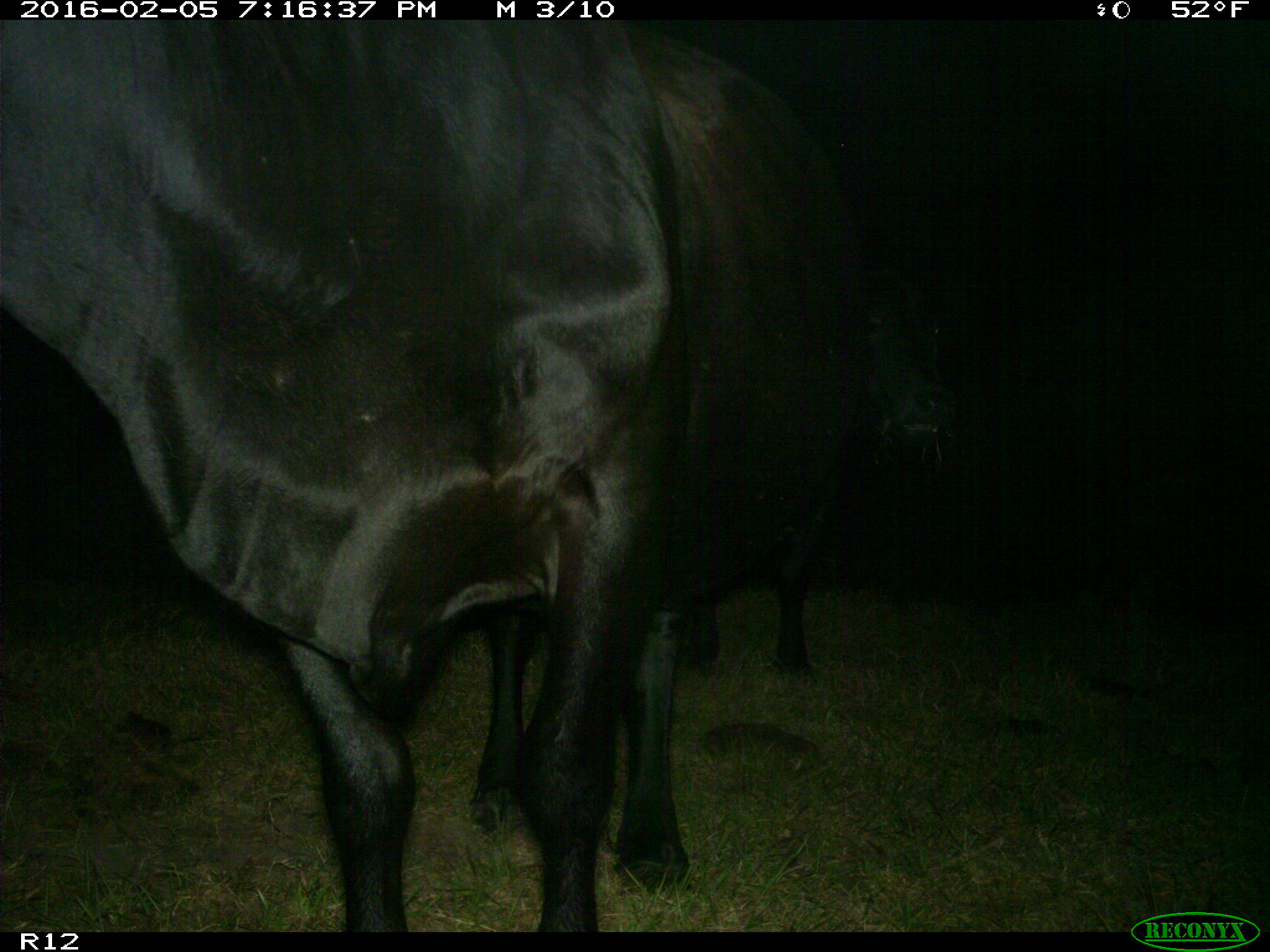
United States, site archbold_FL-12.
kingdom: Animalia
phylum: Chordata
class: Mammalia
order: Artiodactyla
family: Bovidae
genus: Bos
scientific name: Bos taurus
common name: domestic cow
Bos taurus (domestic cow).